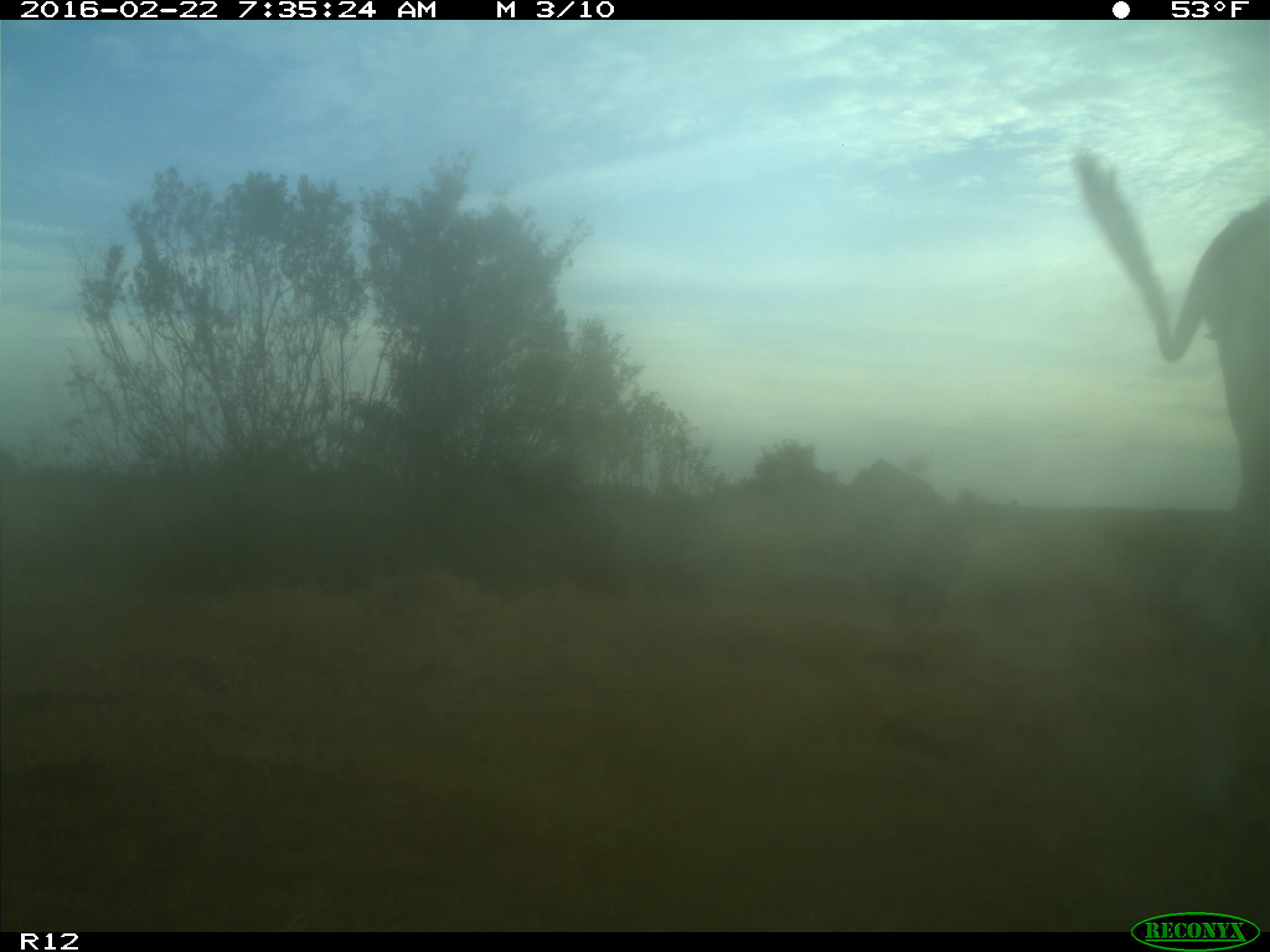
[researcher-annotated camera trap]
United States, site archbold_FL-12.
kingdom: Animalia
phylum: Chordata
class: Mammalia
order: Artiodactyla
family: Bovidae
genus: Bos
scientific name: Bos taurus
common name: domestic cow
Bos taurus (domestic cow).